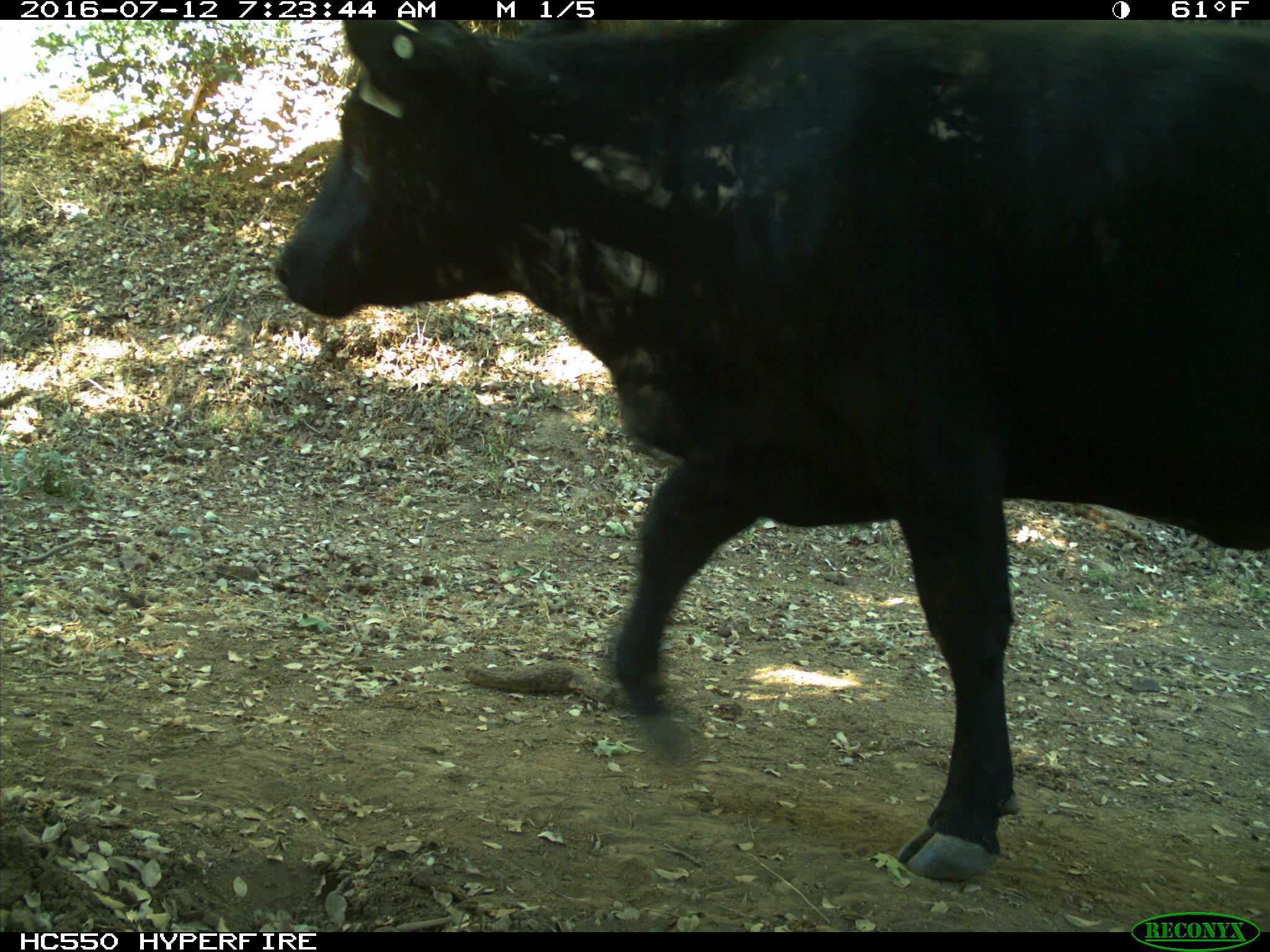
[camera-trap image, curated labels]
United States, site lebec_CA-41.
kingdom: Animalia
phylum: Chordata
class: Mammalia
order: Artiodactyla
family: Bovidae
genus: Bos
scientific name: Bos taurus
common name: domestic cow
Bos taurus (domestic cow).